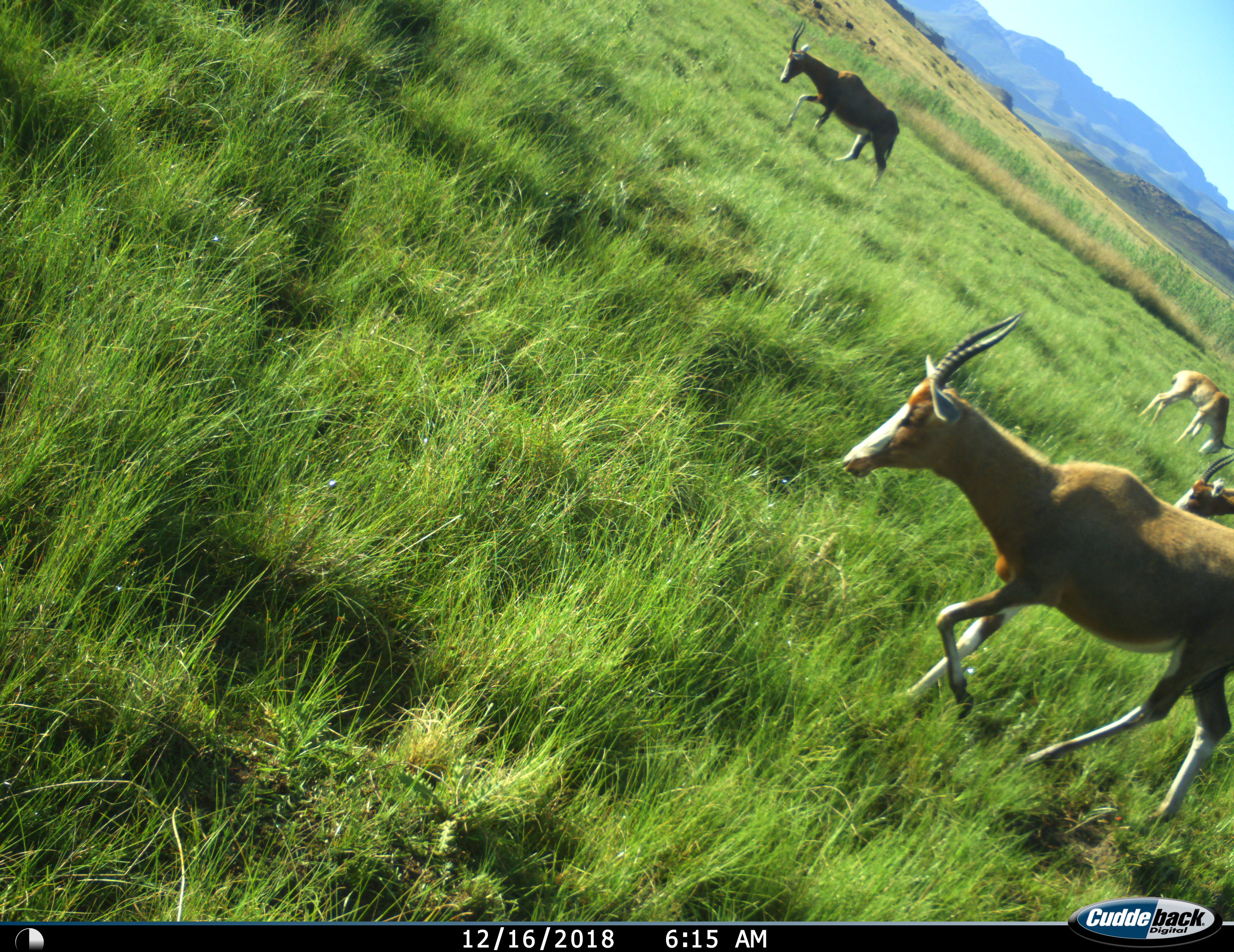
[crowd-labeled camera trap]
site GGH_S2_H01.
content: unidentified animal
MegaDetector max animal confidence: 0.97